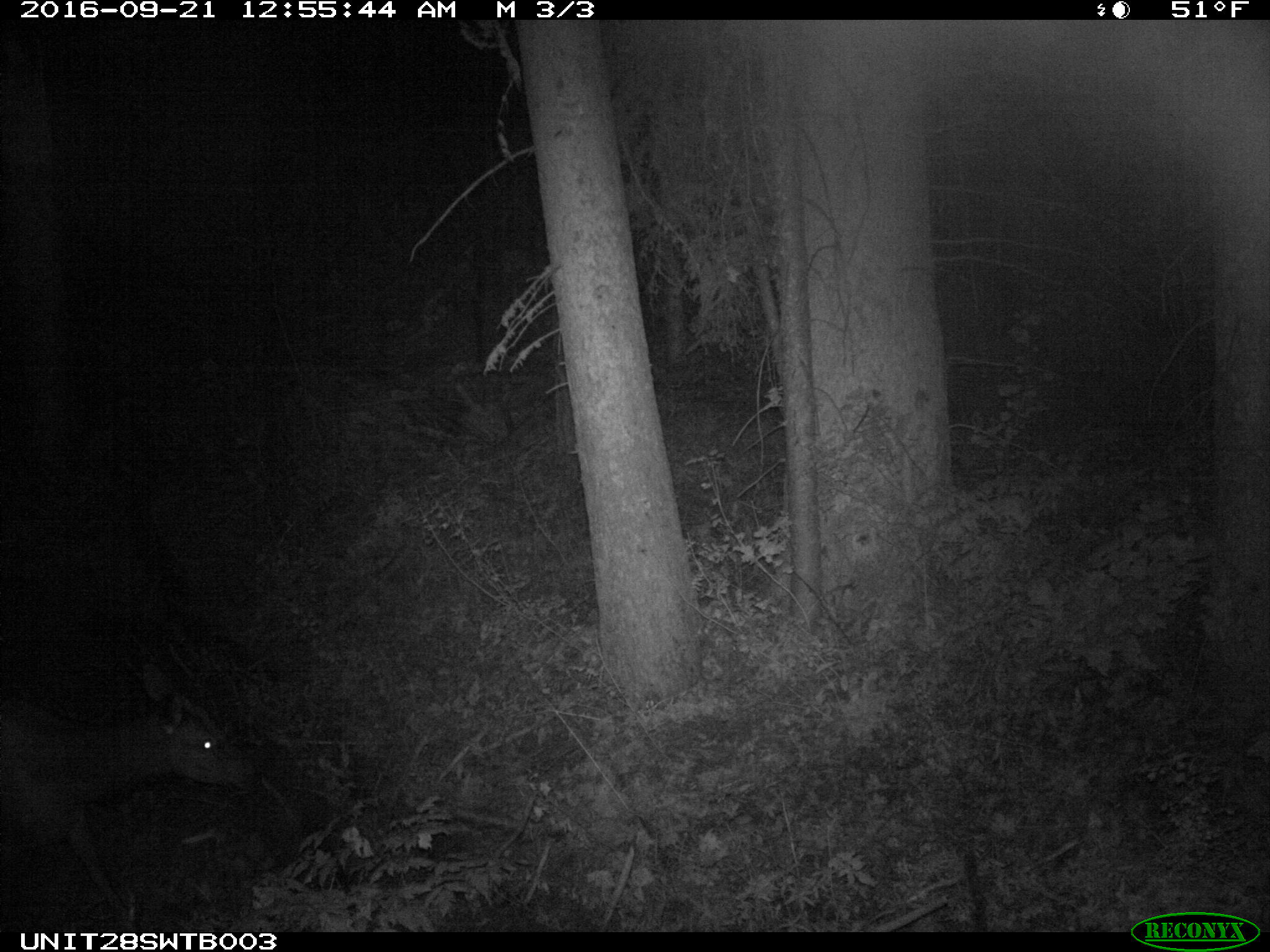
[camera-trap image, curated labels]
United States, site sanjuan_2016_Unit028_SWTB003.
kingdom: Animalia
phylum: Chordata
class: Mammalia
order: Artiodactyla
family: Cervidae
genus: Cervus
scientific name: Cervus elaphus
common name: red deer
Cervus elaphus (red deer).